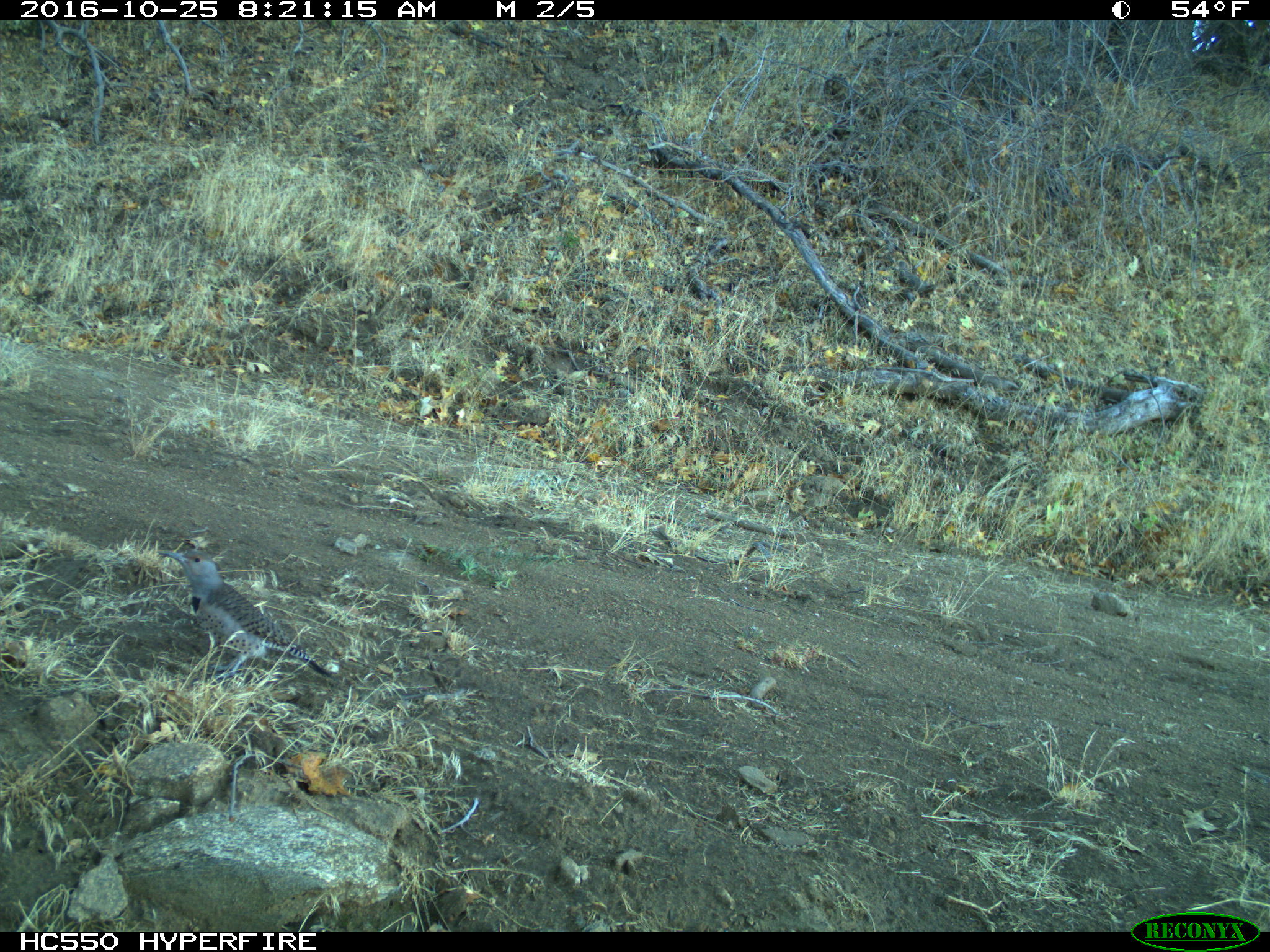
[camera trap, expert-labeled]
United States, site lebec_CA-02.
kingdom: Animalia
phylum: Chordata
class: Aves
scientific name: Aves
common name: birds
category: unidentified bird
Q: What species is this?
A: Unidentified bird (birds) (Aves).